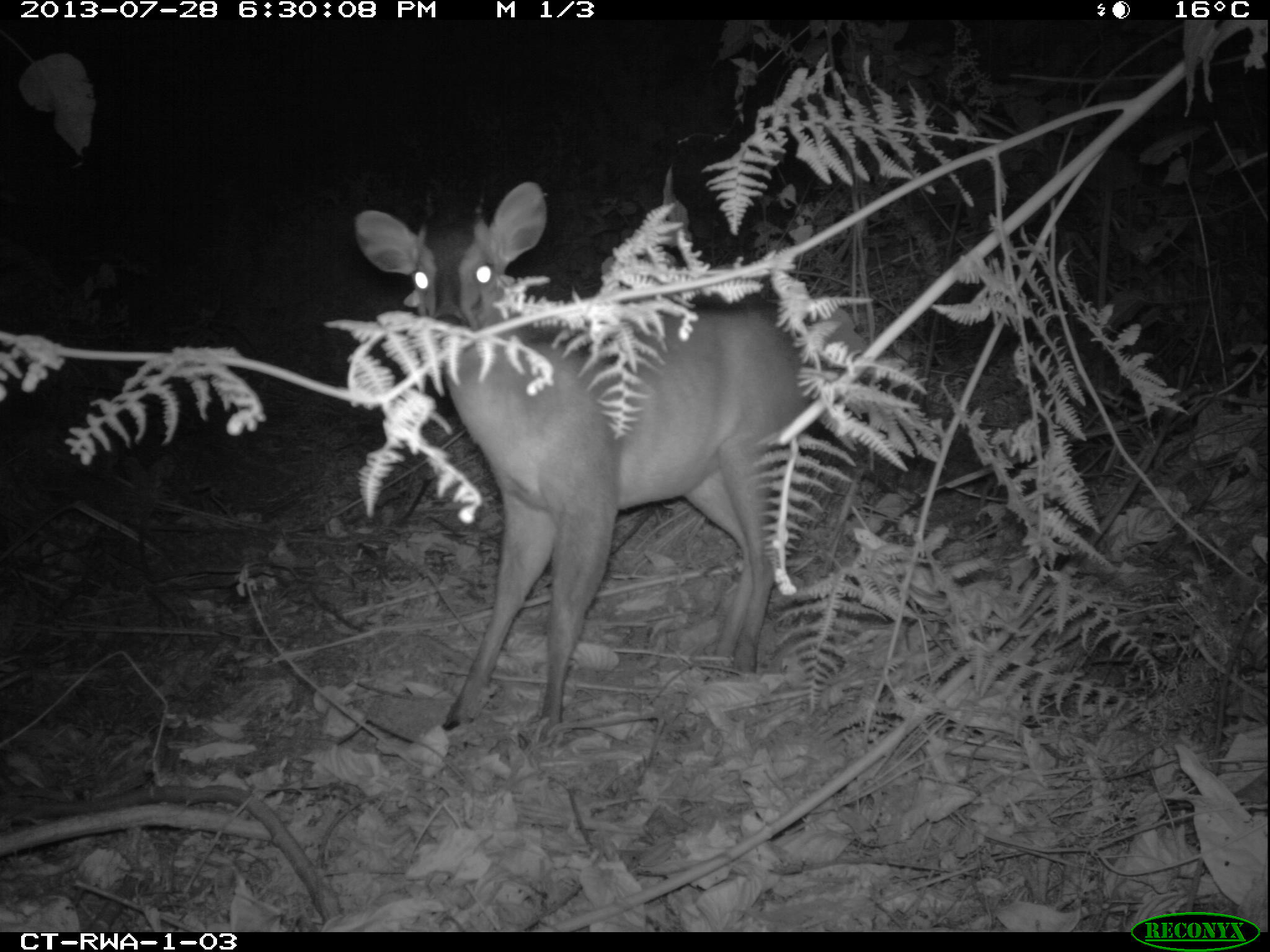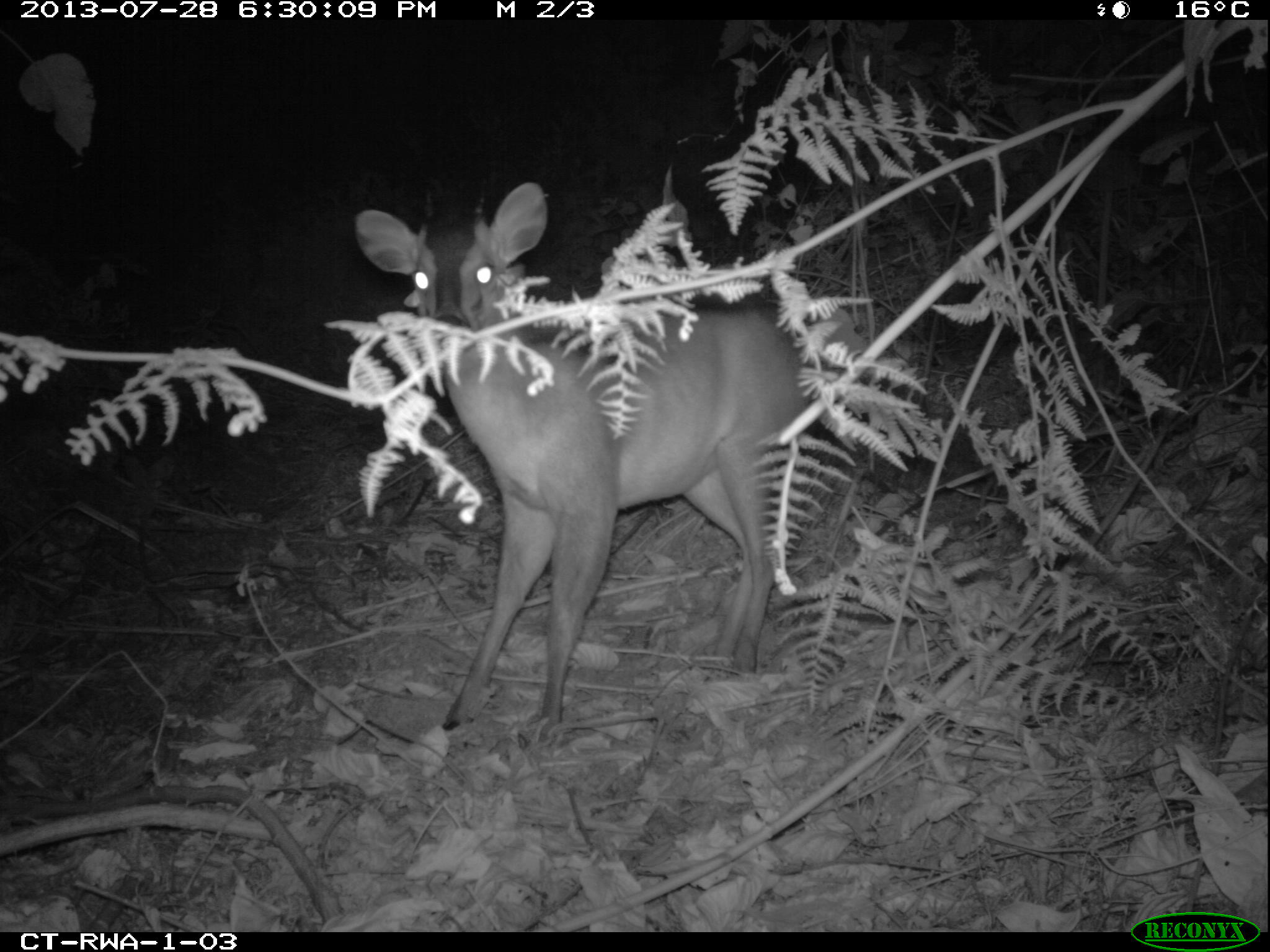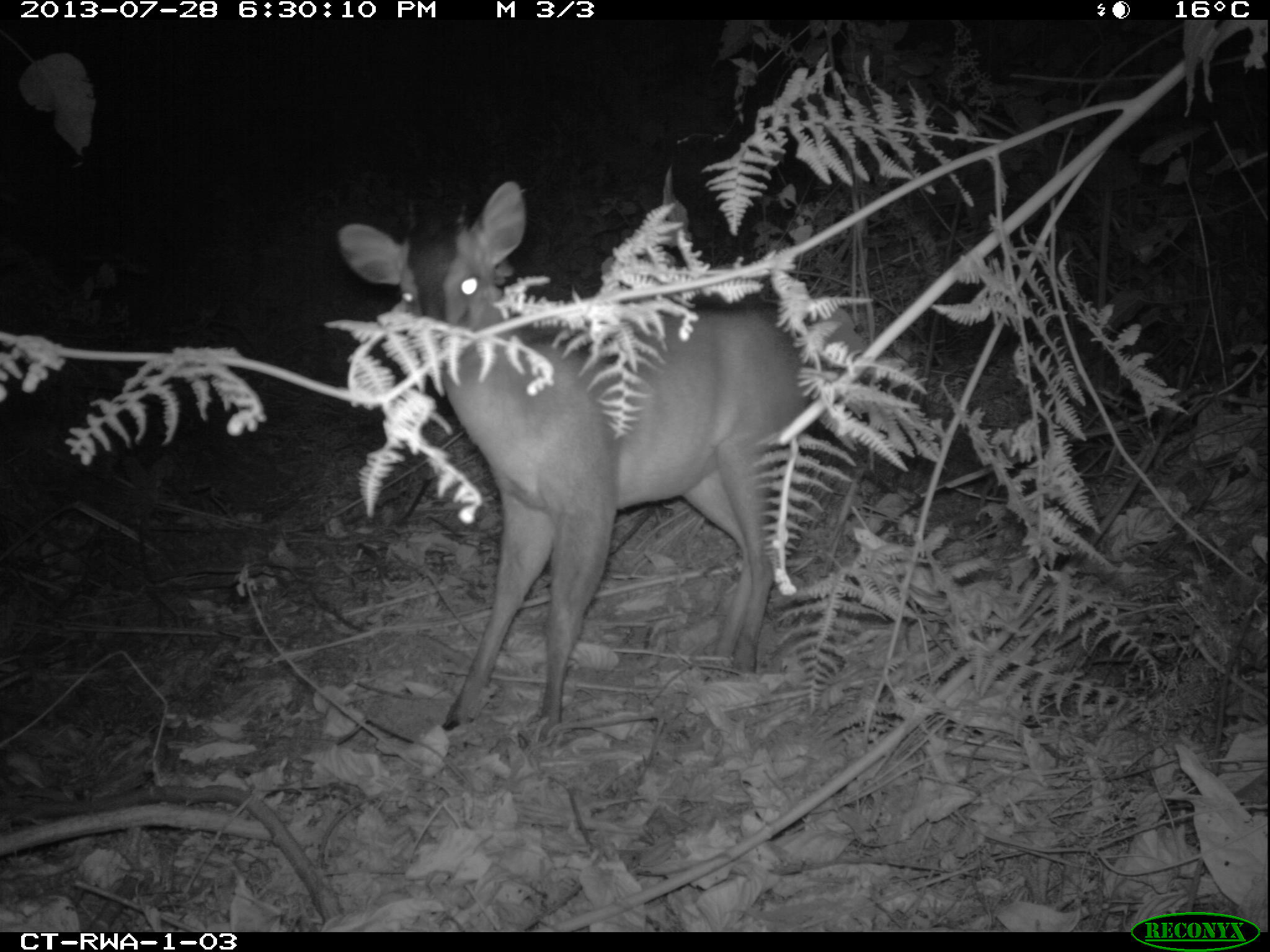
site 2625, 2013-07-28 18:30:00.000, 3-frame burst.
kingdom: Animalia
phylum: Chordata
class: Mammalia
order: Artiodactyla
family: Bovidae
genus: Cephalophus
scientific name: Cephalophus nigrifrons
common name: black-fronted duiker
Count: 2.